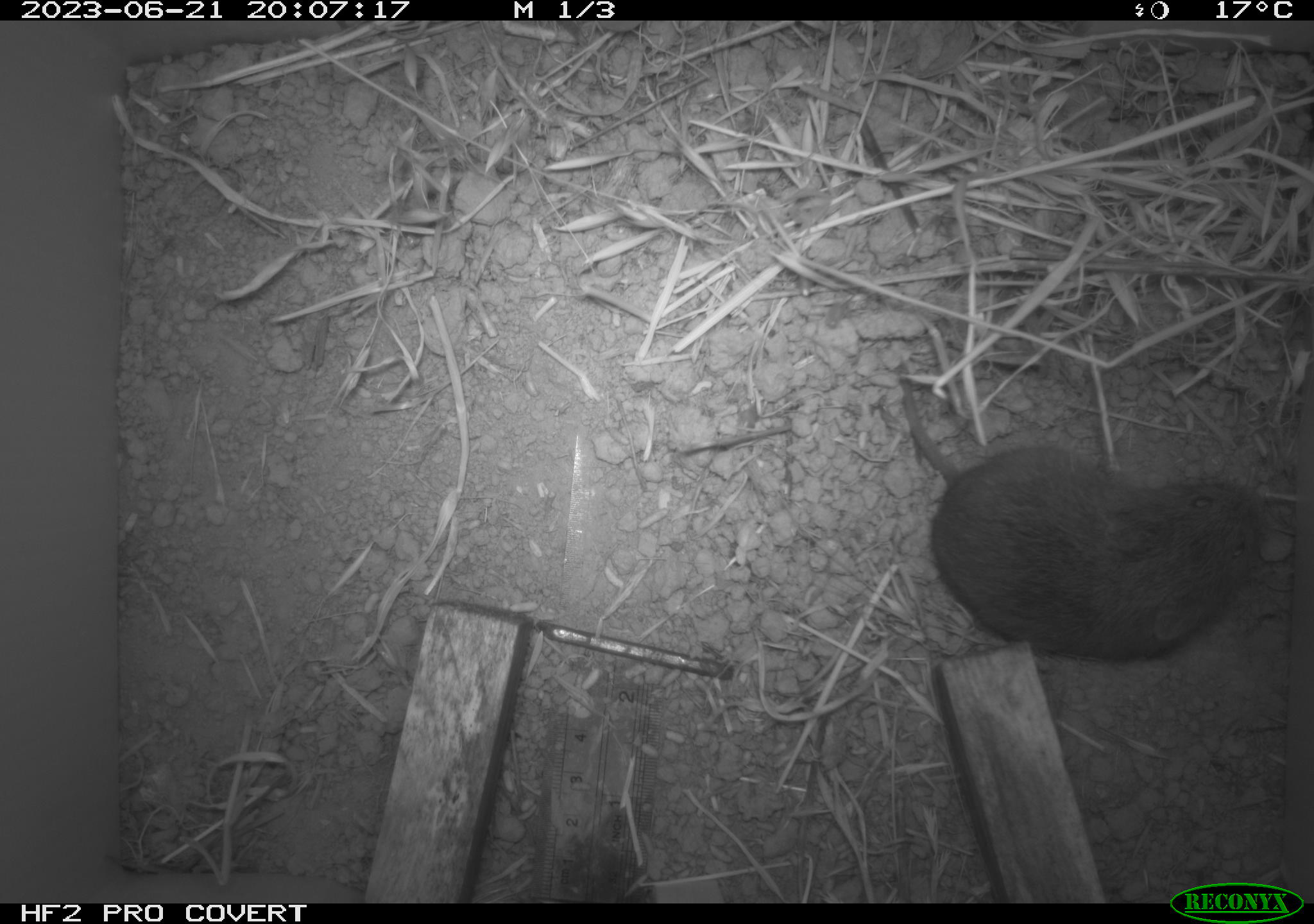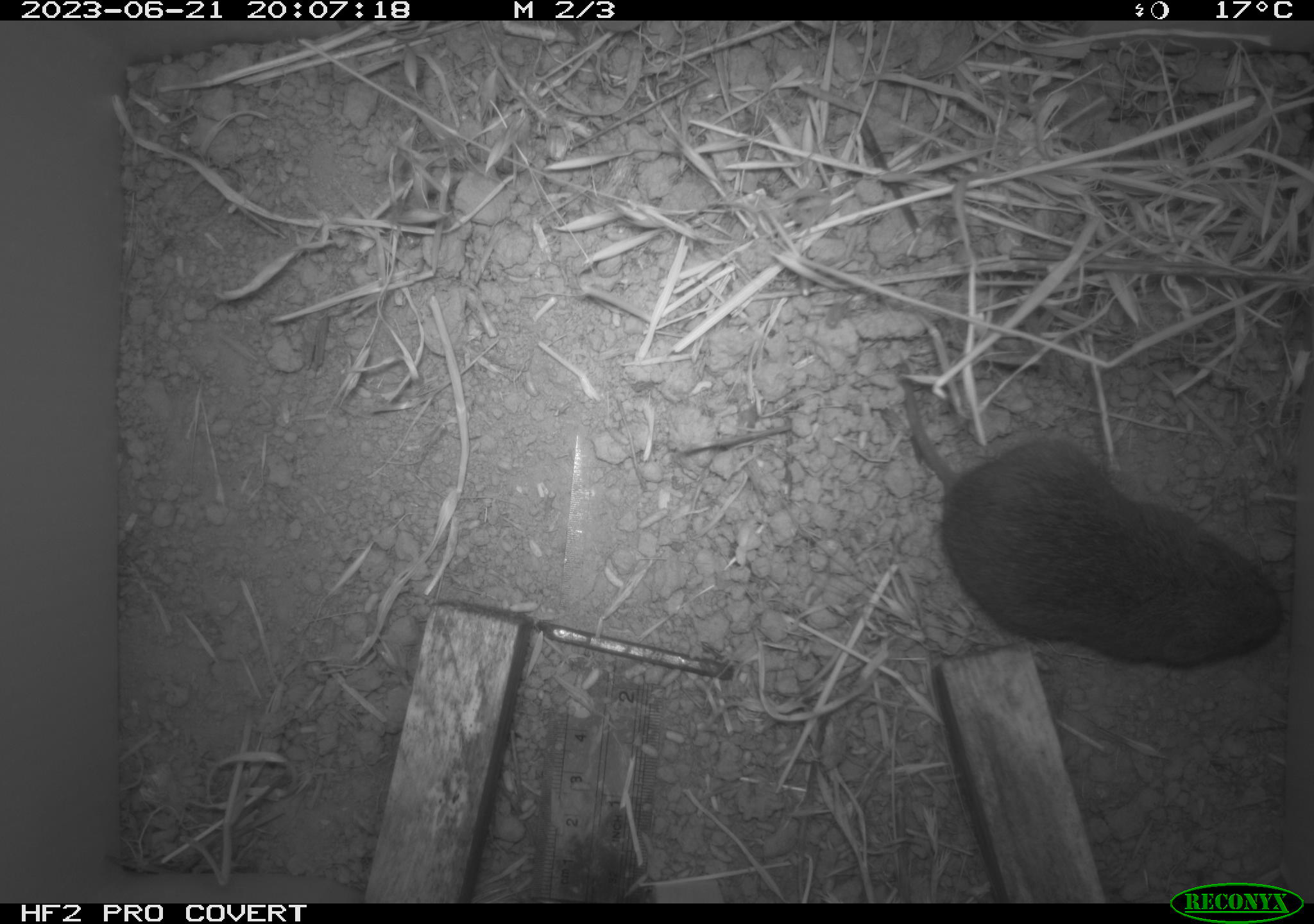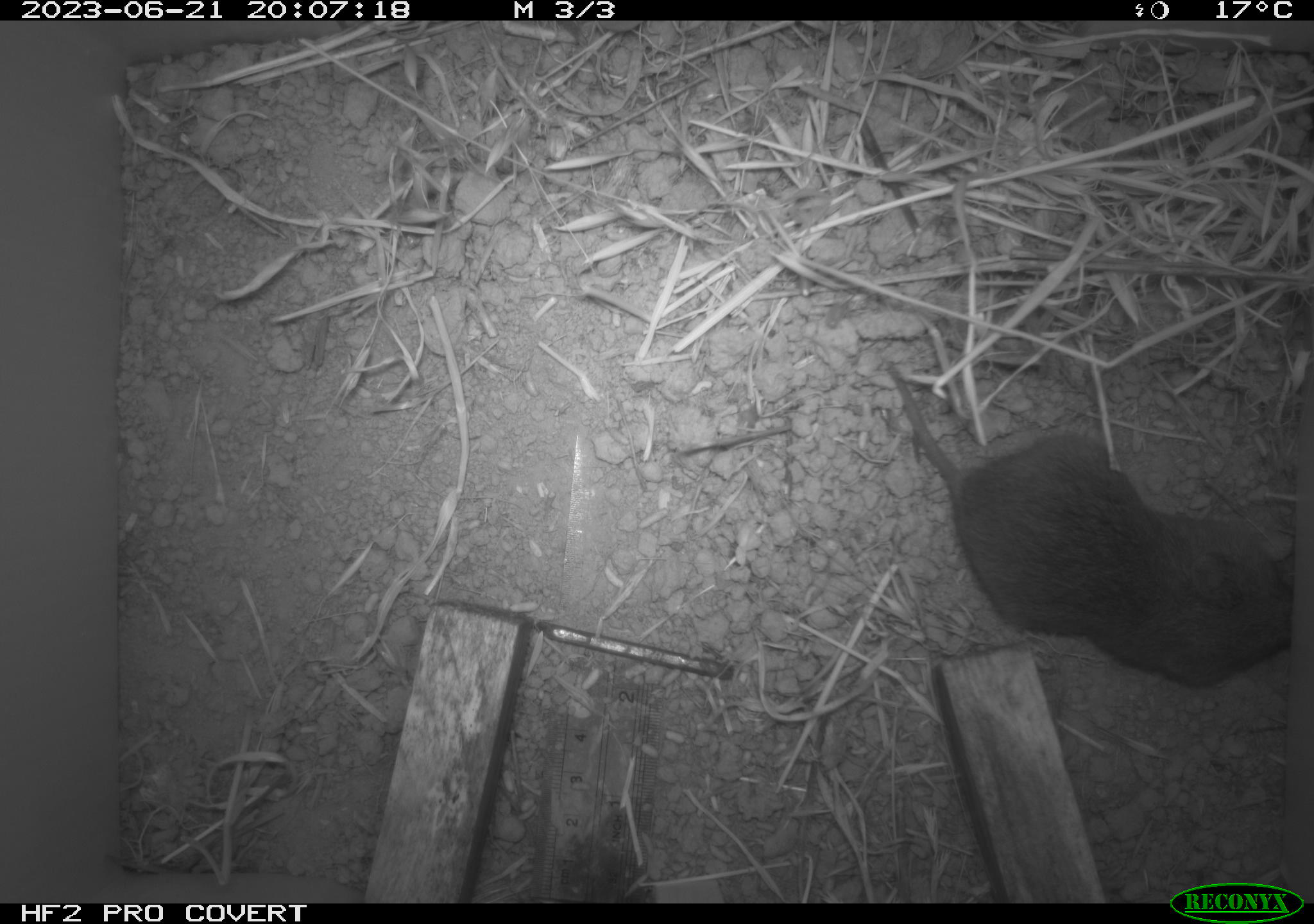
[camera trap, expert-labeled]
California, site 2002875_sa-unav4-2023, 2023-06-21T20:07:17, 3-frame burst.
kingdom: Animalia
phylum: Chordata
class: Mammalia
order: Rodentia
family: Cricetidae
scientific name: Arvicolinae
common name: voles, lemmings, and muskrats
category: arvicolinae subfamily